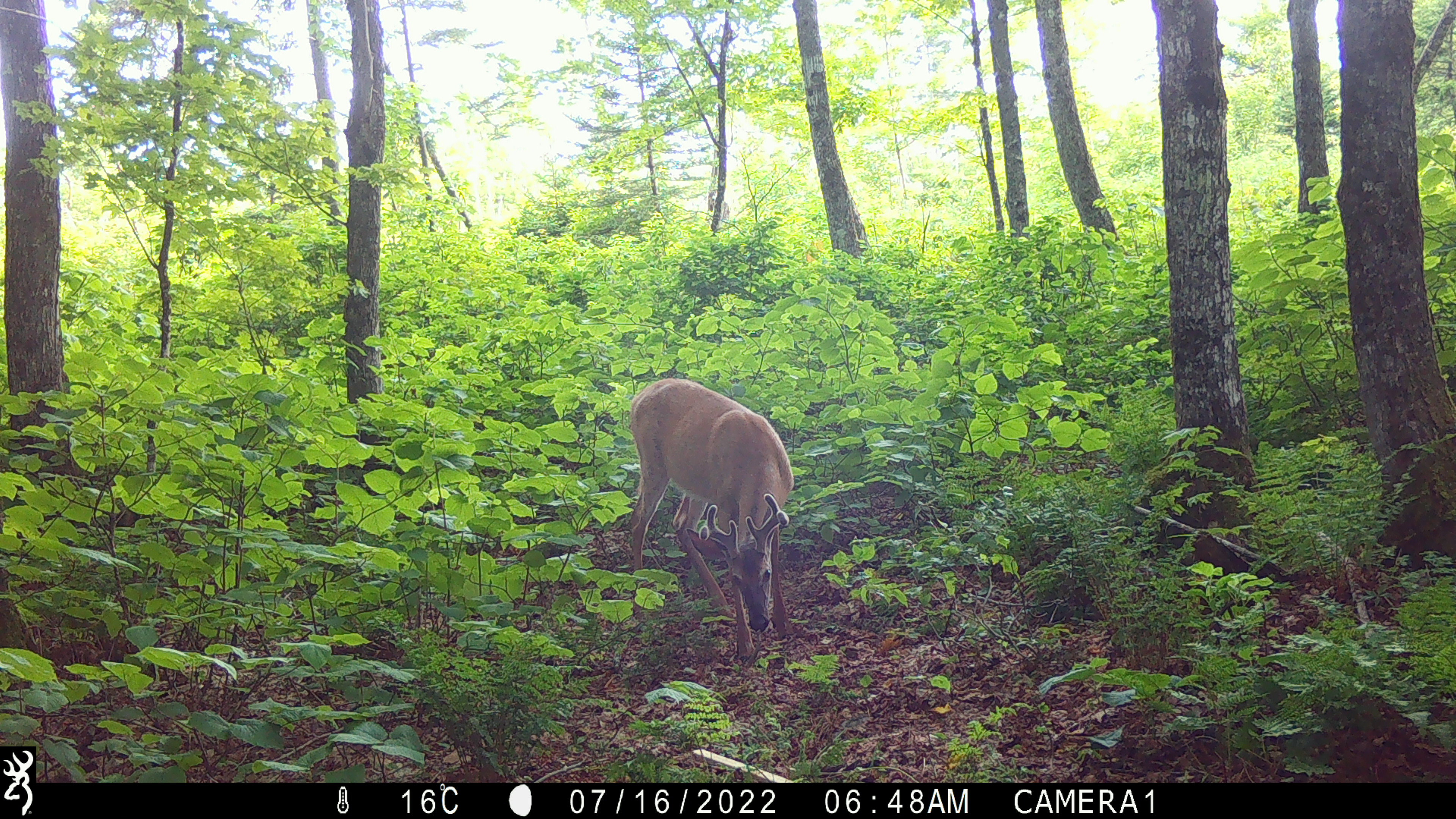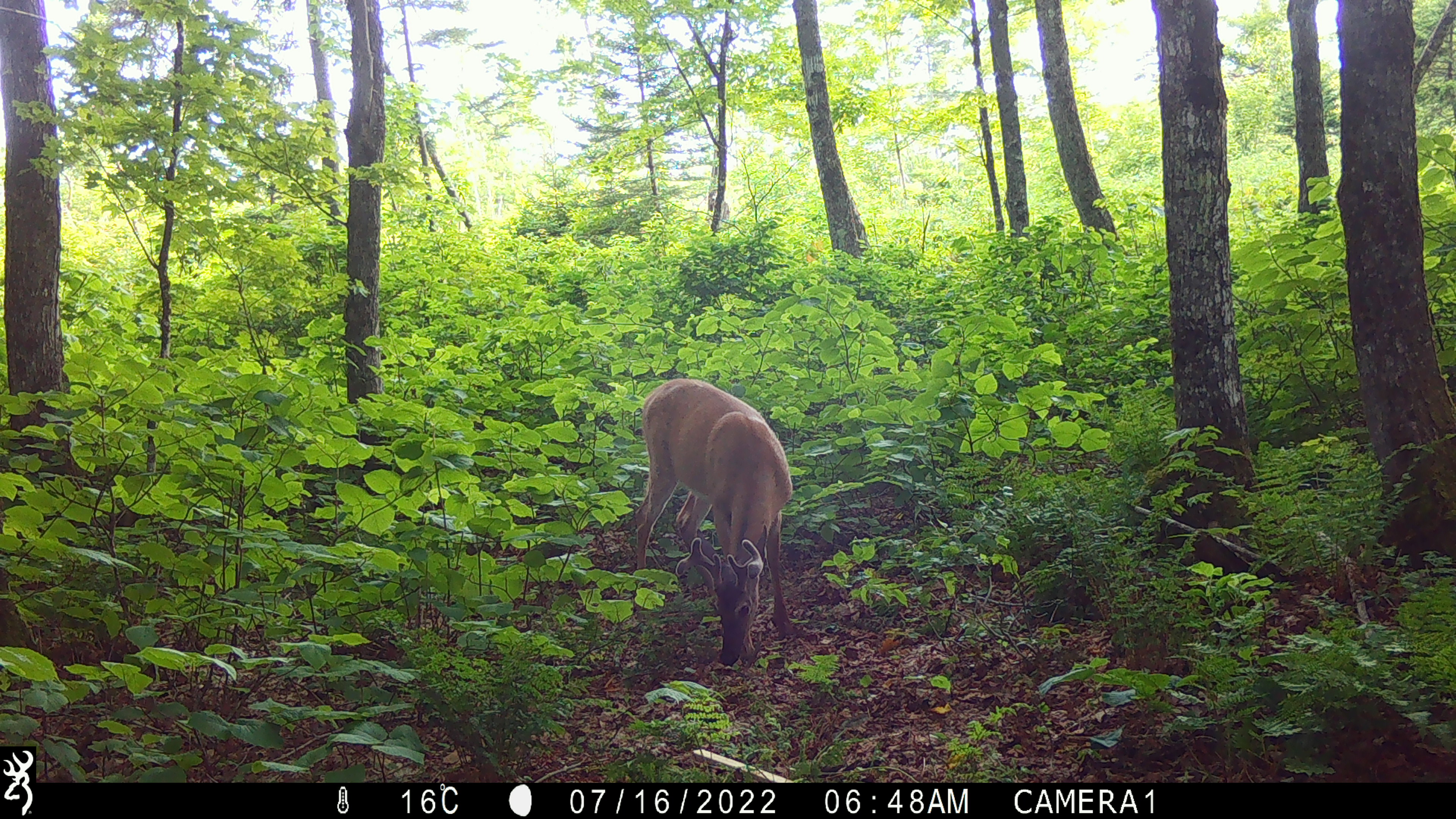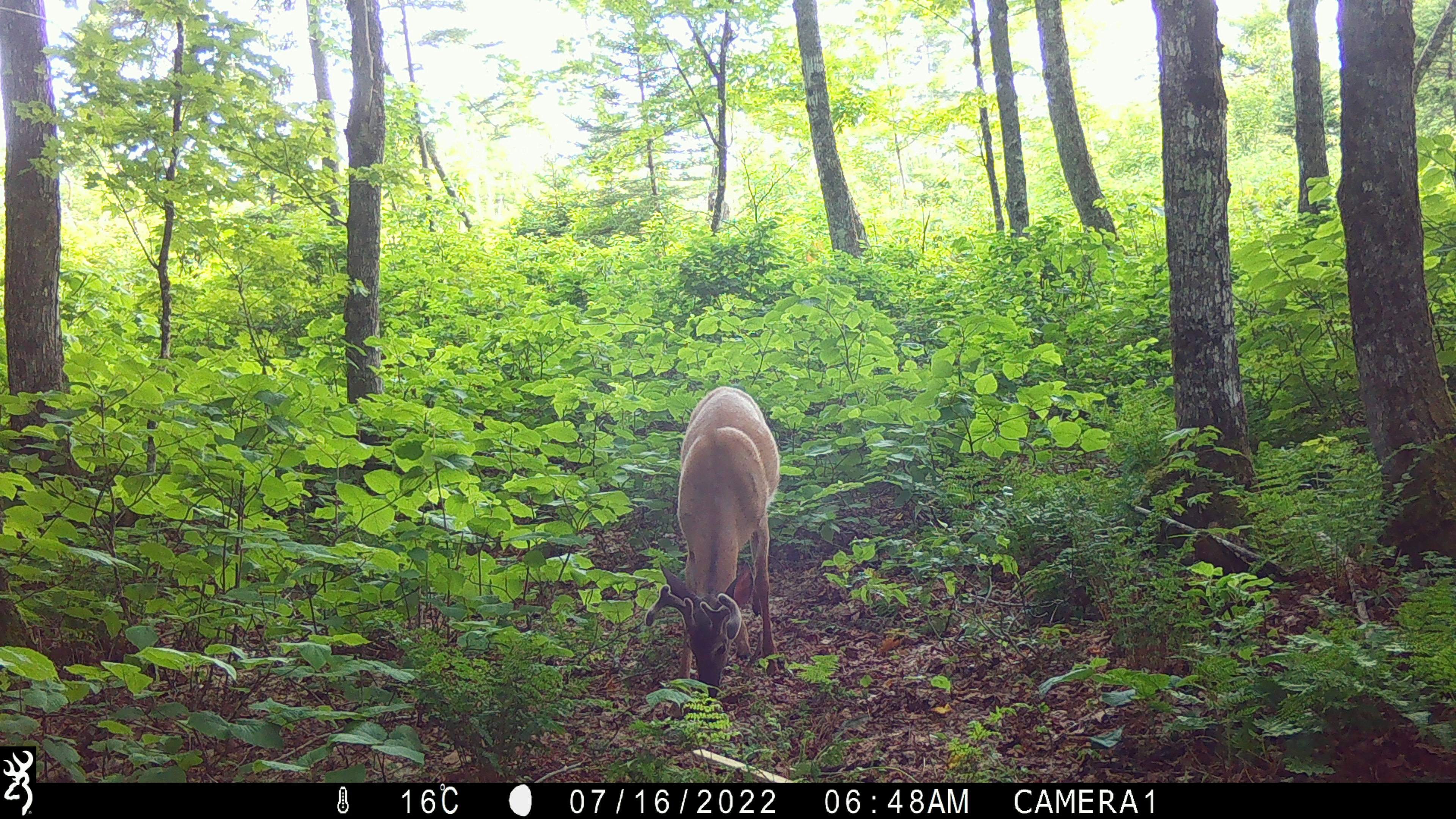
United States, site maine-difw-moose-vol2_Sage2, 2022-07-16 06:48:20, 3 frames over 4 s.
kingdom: Animalia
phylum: Chordata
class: Mammalia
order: Artiodactyla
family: Cervidae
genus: Odocoileus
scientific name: Odocoileus virginianus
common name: white-tailed deer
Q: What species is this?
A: White-tailed deer (Odocoileus virginianus).